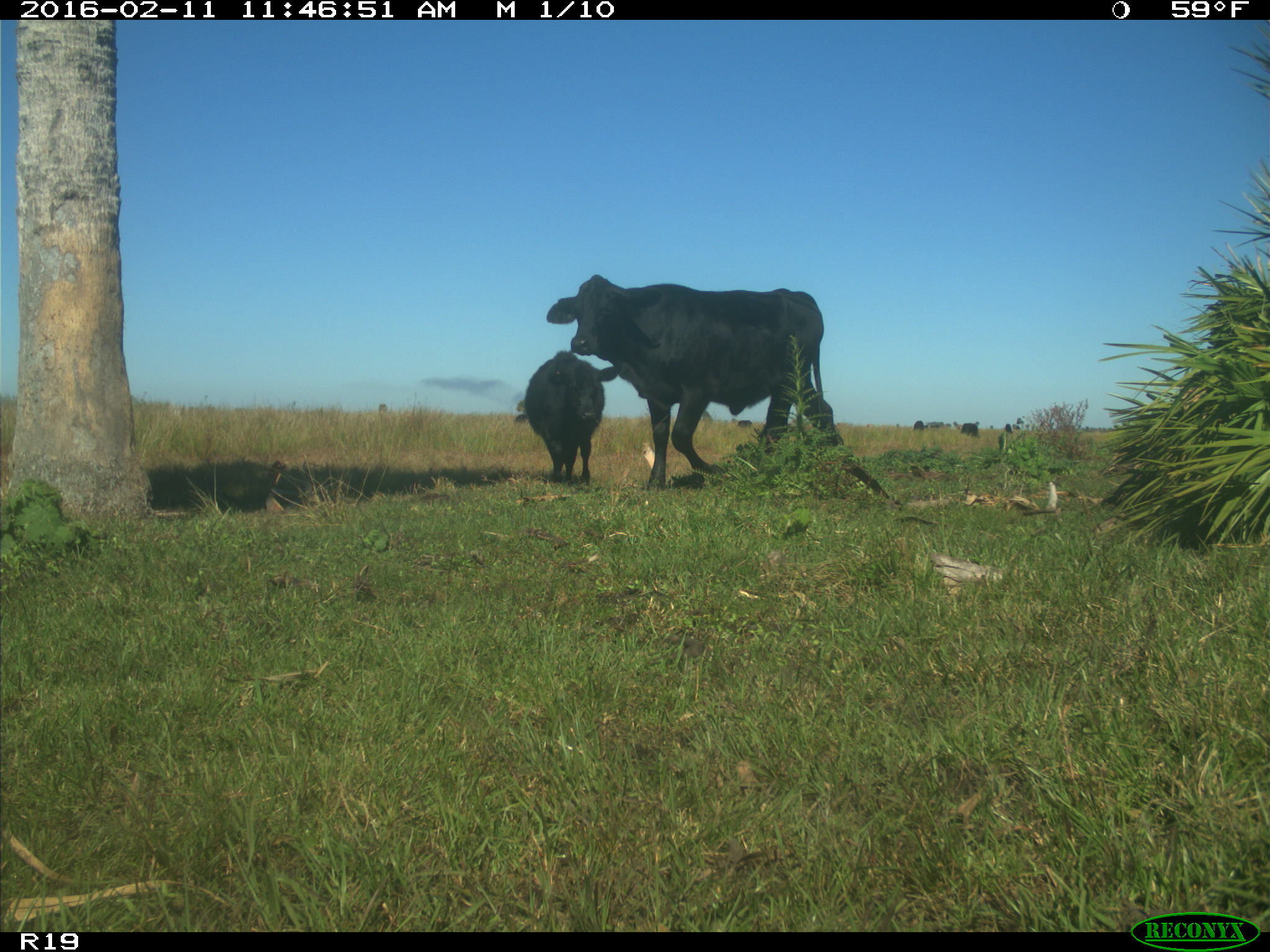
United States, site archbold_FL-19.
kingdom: Animalia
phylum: Chordata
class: Mammalia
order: Artiodactyla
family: Bovidae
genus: Bos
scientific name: Bos taurus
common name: domestic cow